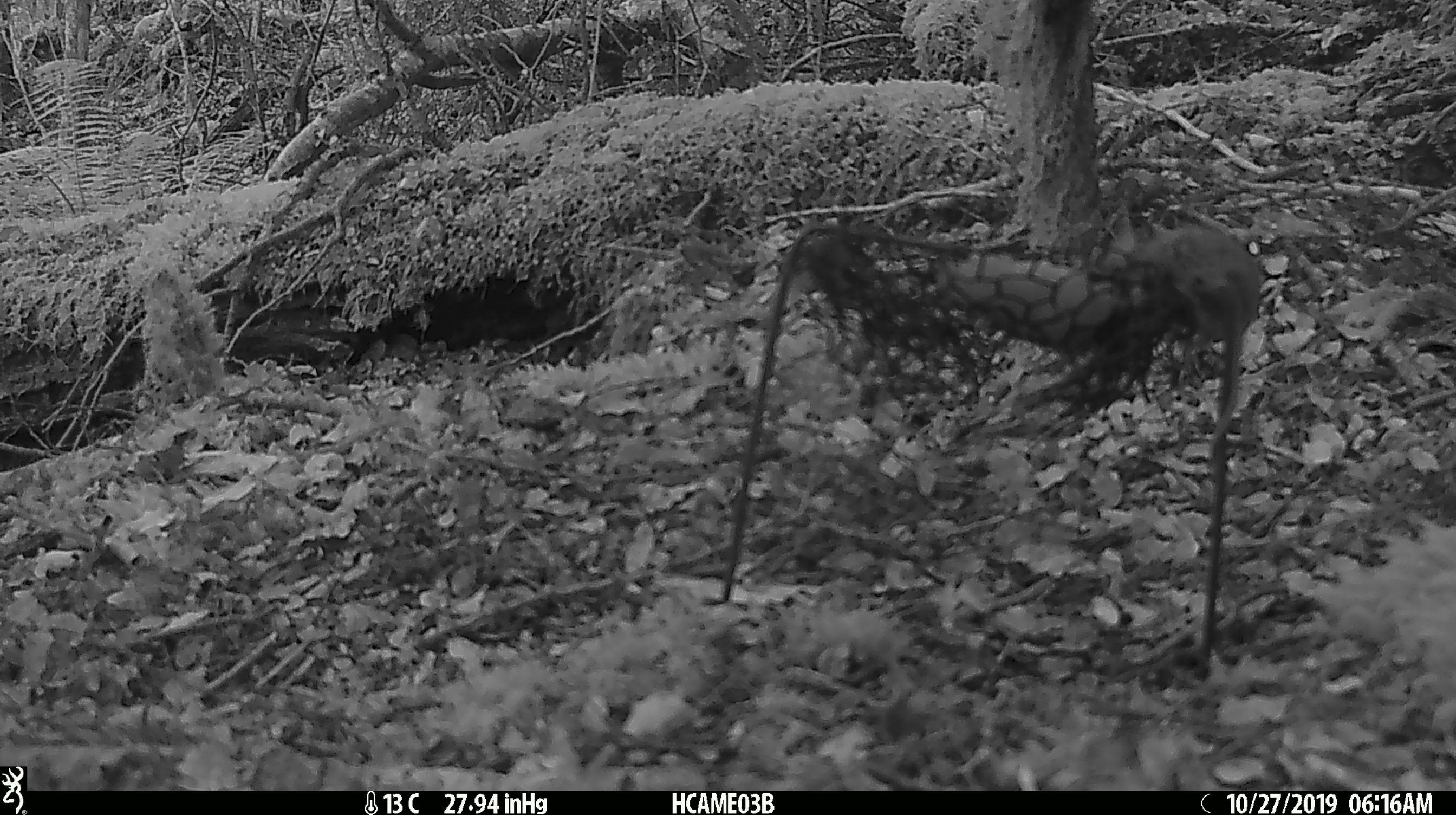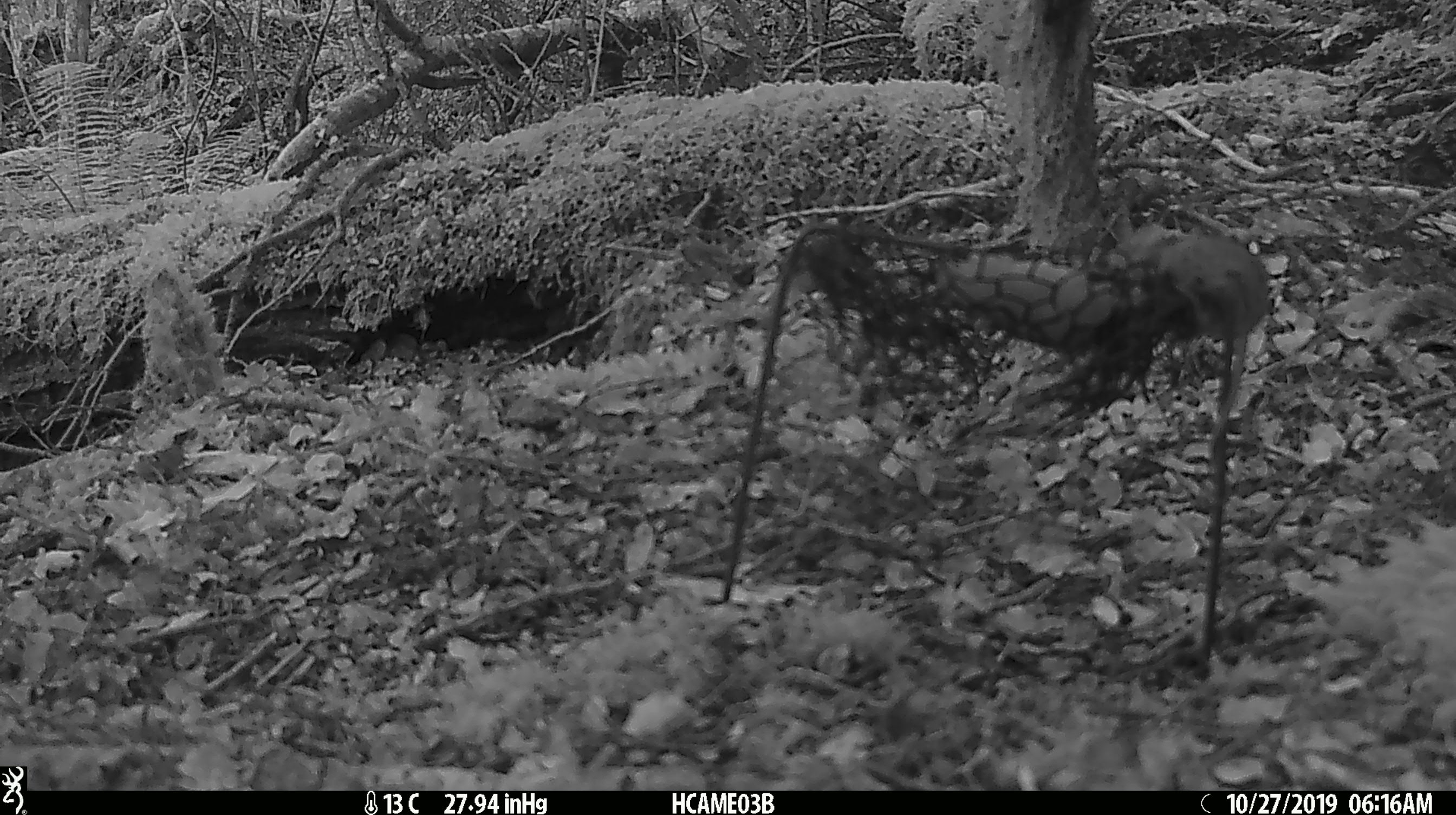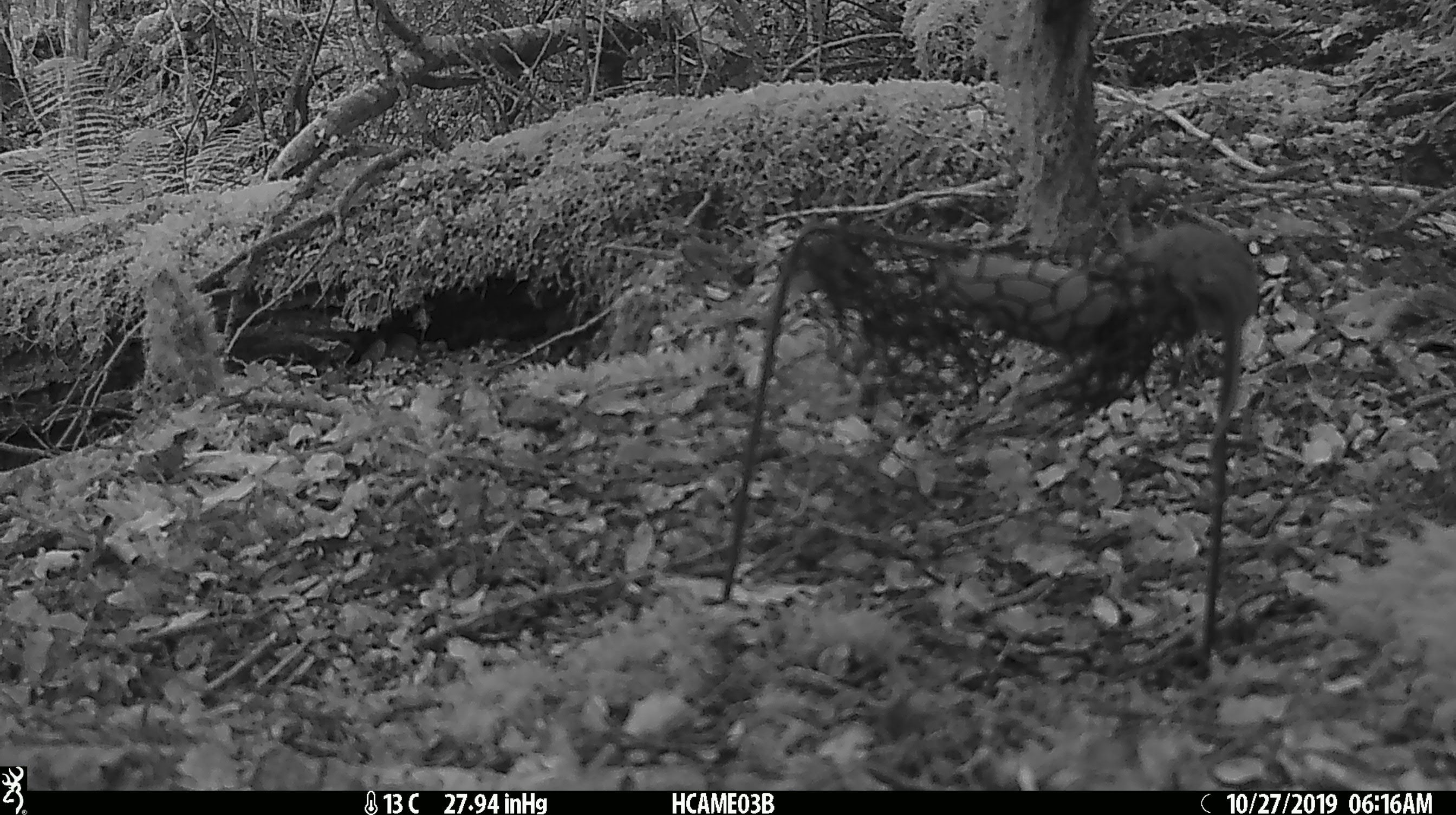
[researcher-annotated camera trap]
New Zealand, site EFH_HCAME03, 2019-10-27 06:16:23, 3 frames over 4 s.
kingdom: Animalia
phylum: Chordata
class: Mammalia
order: Rodentia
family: Muridae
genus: Mus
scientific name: Mus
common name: mouse